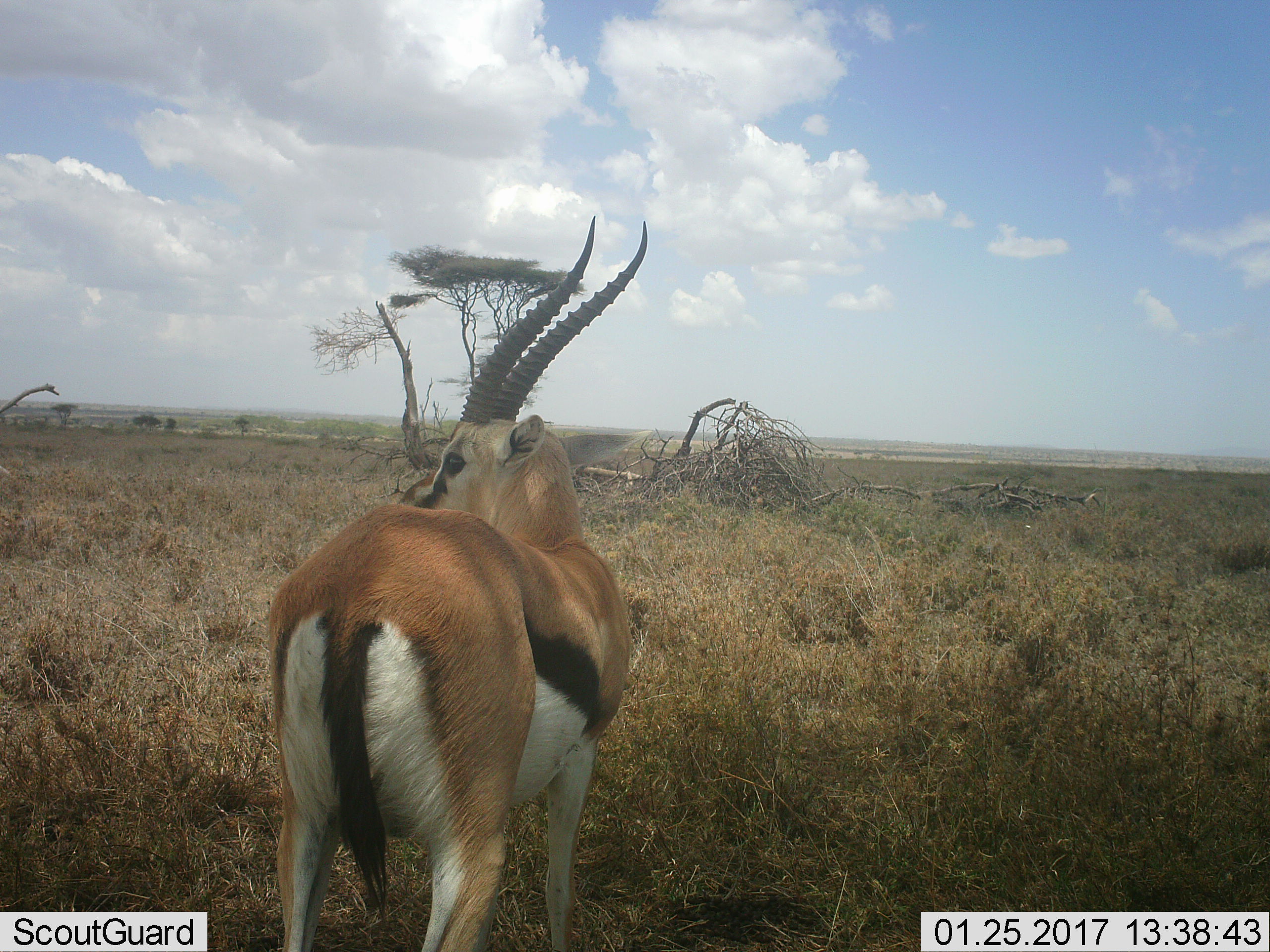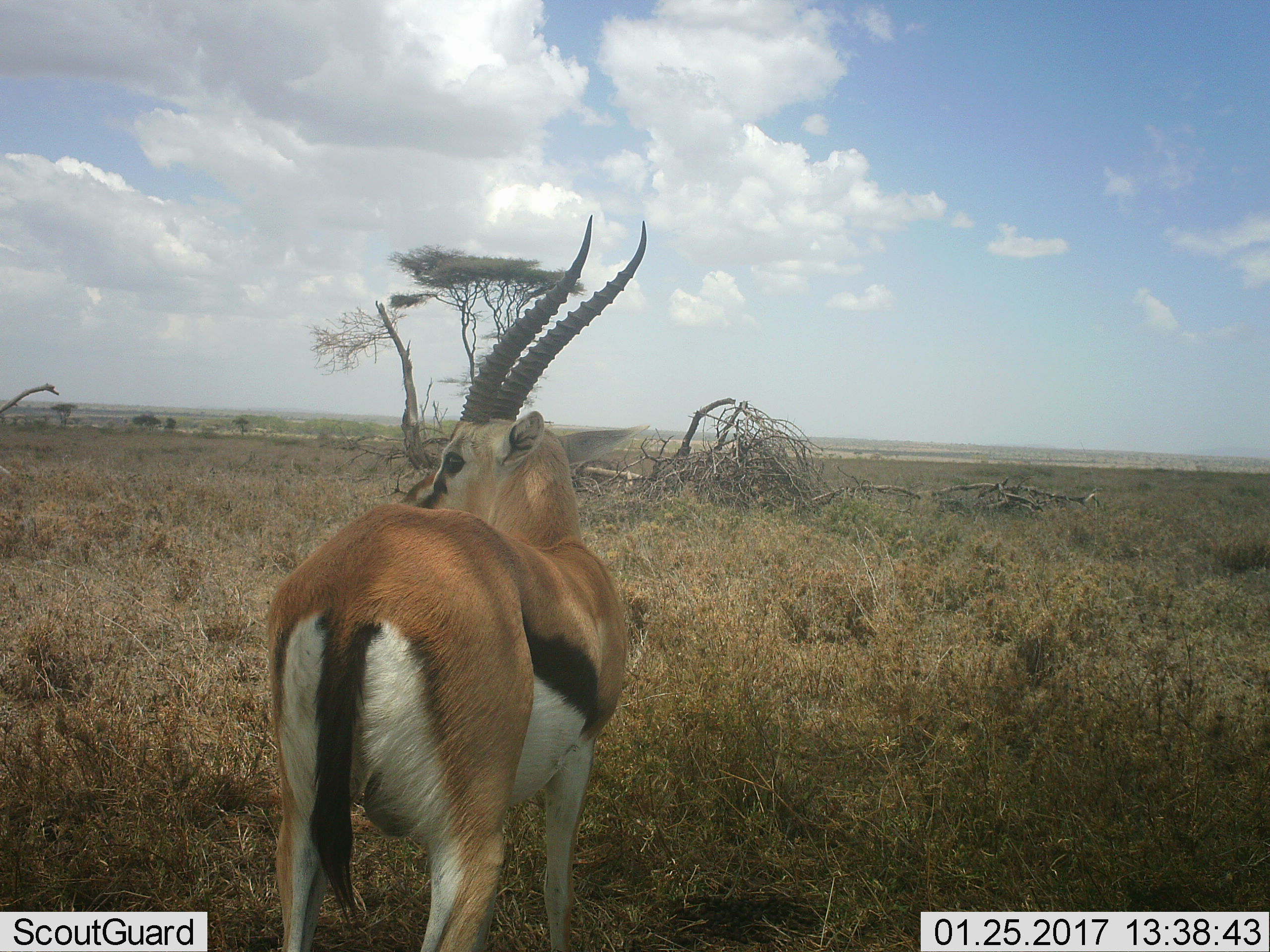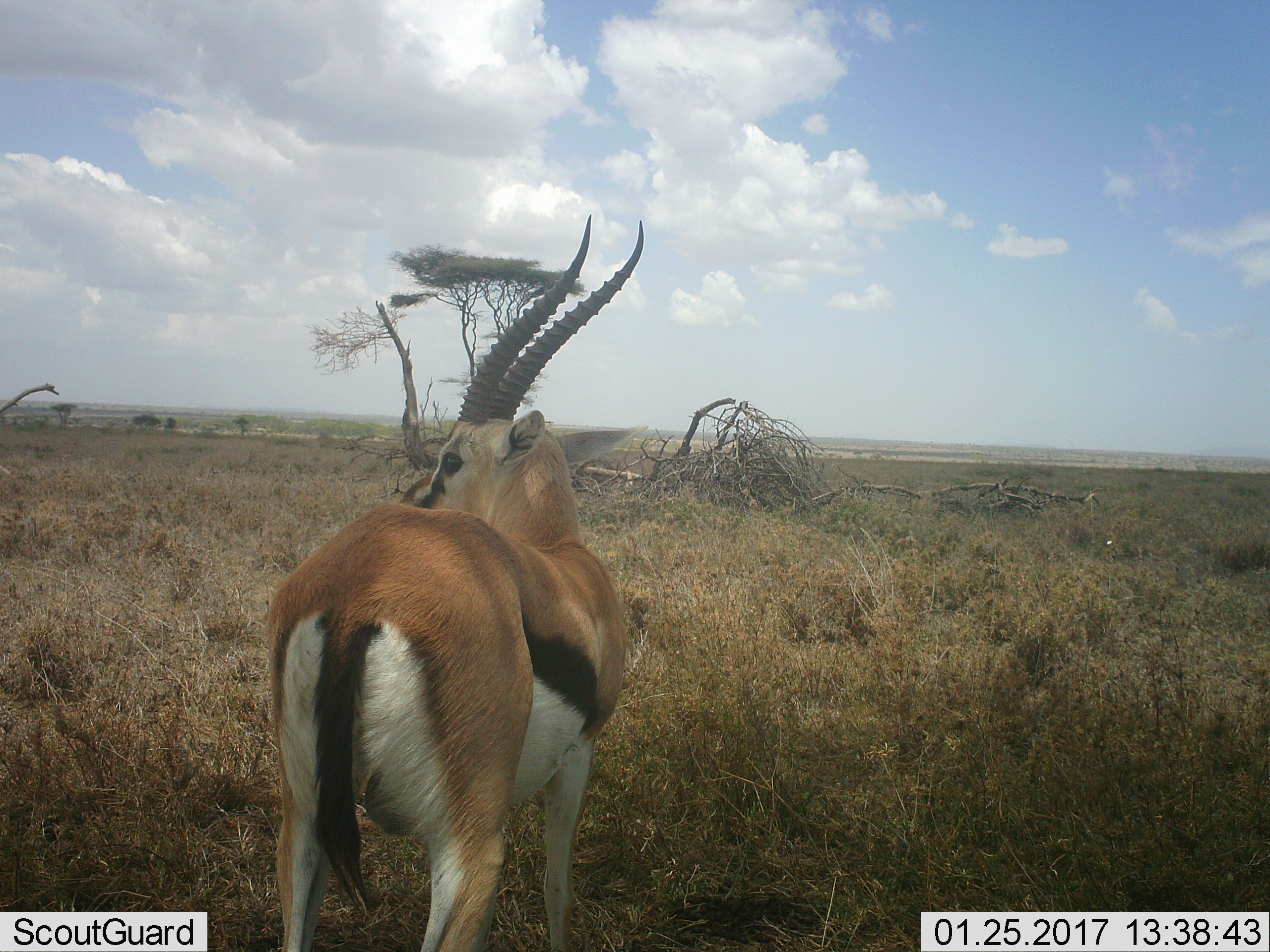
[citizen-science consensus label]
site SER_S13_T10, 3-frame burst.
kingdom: Animalia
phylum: Chordata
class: Mammalia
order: Artiodactyla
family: Bovidae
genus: Eudorcas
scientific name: Eudorcas thomsonii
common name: thomson's gazelle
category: gazellethomsons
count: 1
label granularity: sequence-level